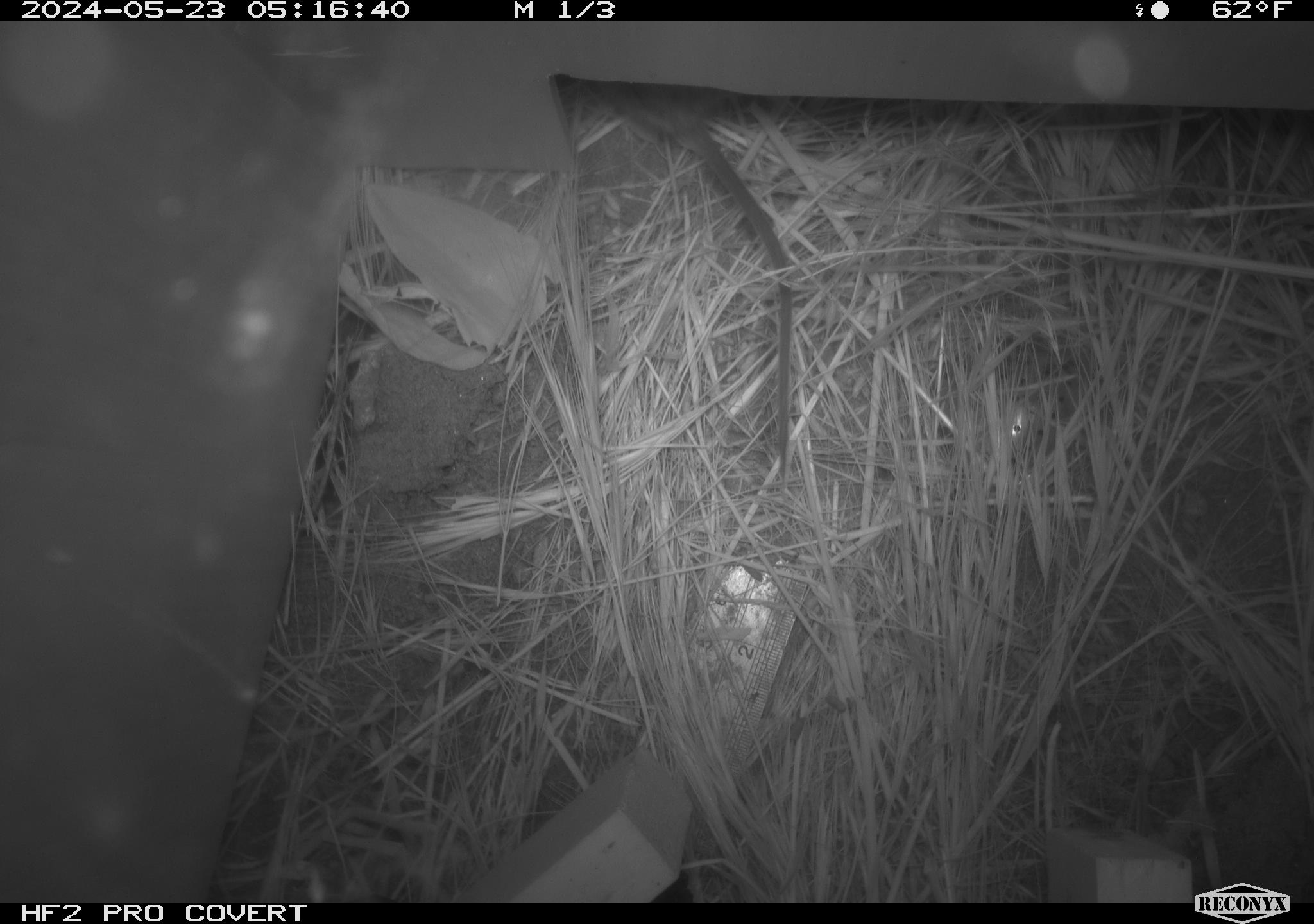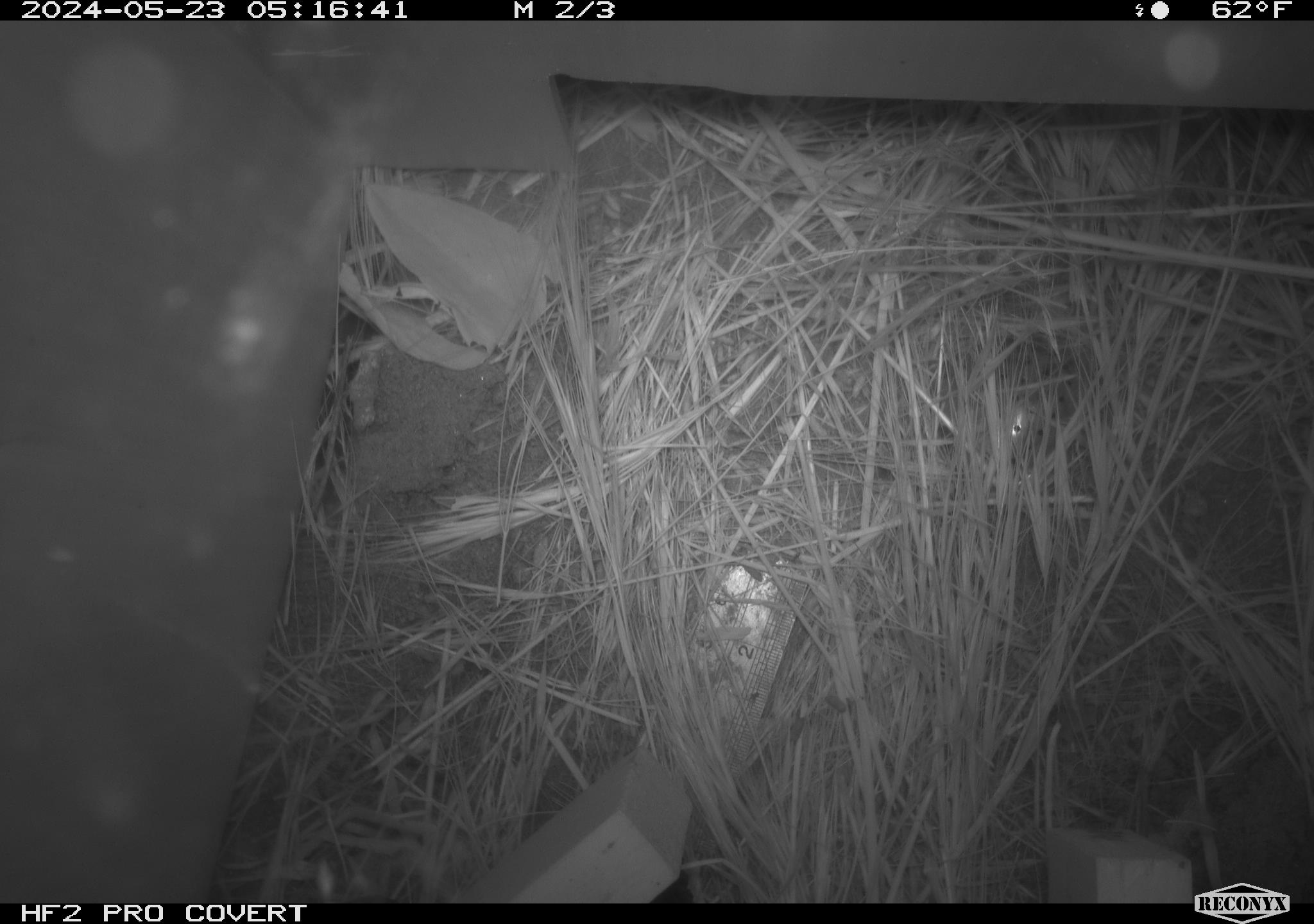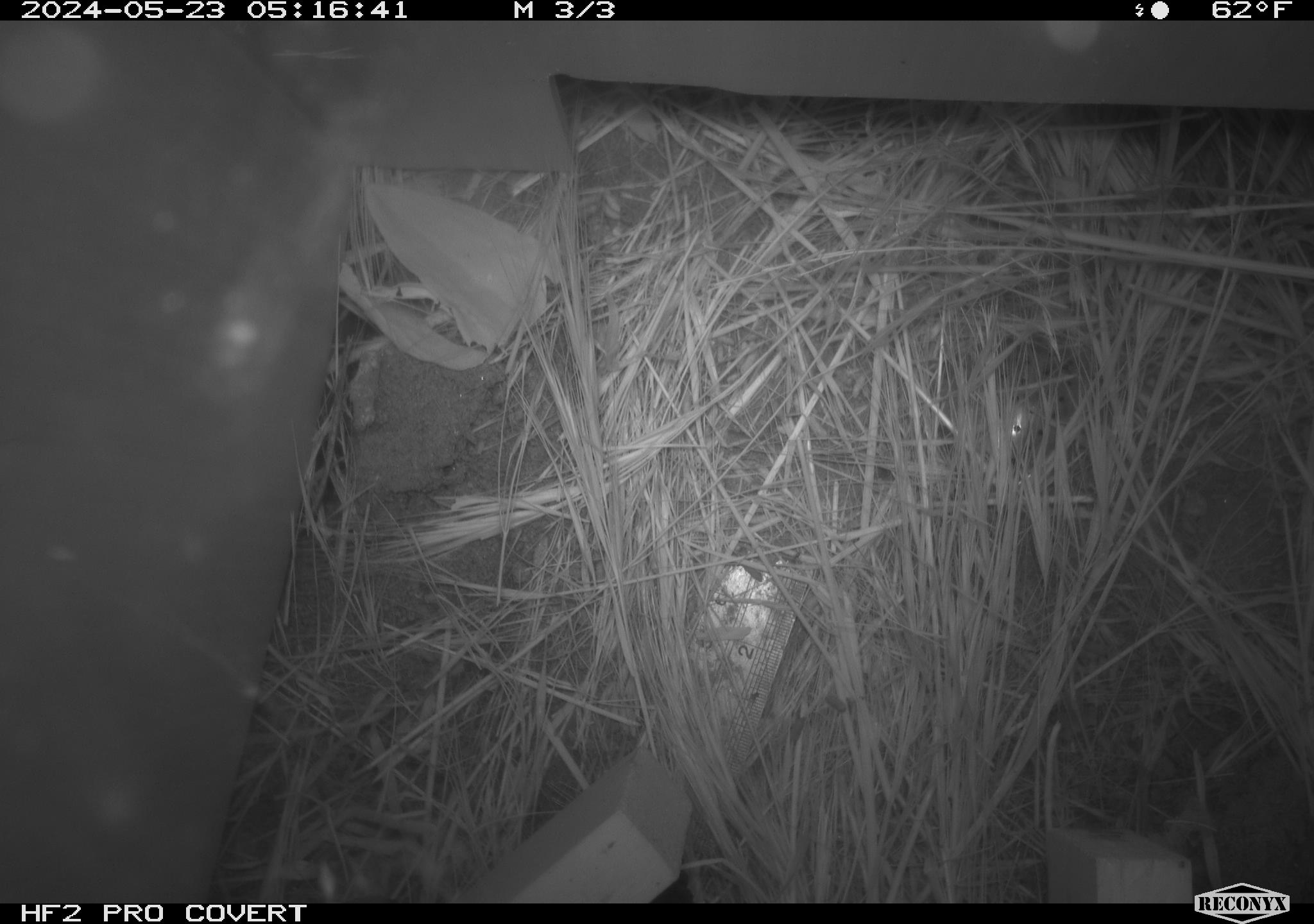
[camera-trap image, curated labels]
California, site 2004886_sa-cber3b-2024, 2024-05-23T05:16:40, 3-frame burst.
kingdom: Animalia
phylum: Chordata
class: Mammalia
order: Rodentia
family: Cricetidae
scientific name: Arvicolinae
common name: voles, lemmings, and muskrats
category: arvicolinae subfamily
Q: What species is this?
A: Arvicolinae subfamily (voles, lemmings, and muskrats) (Arvicolinae).